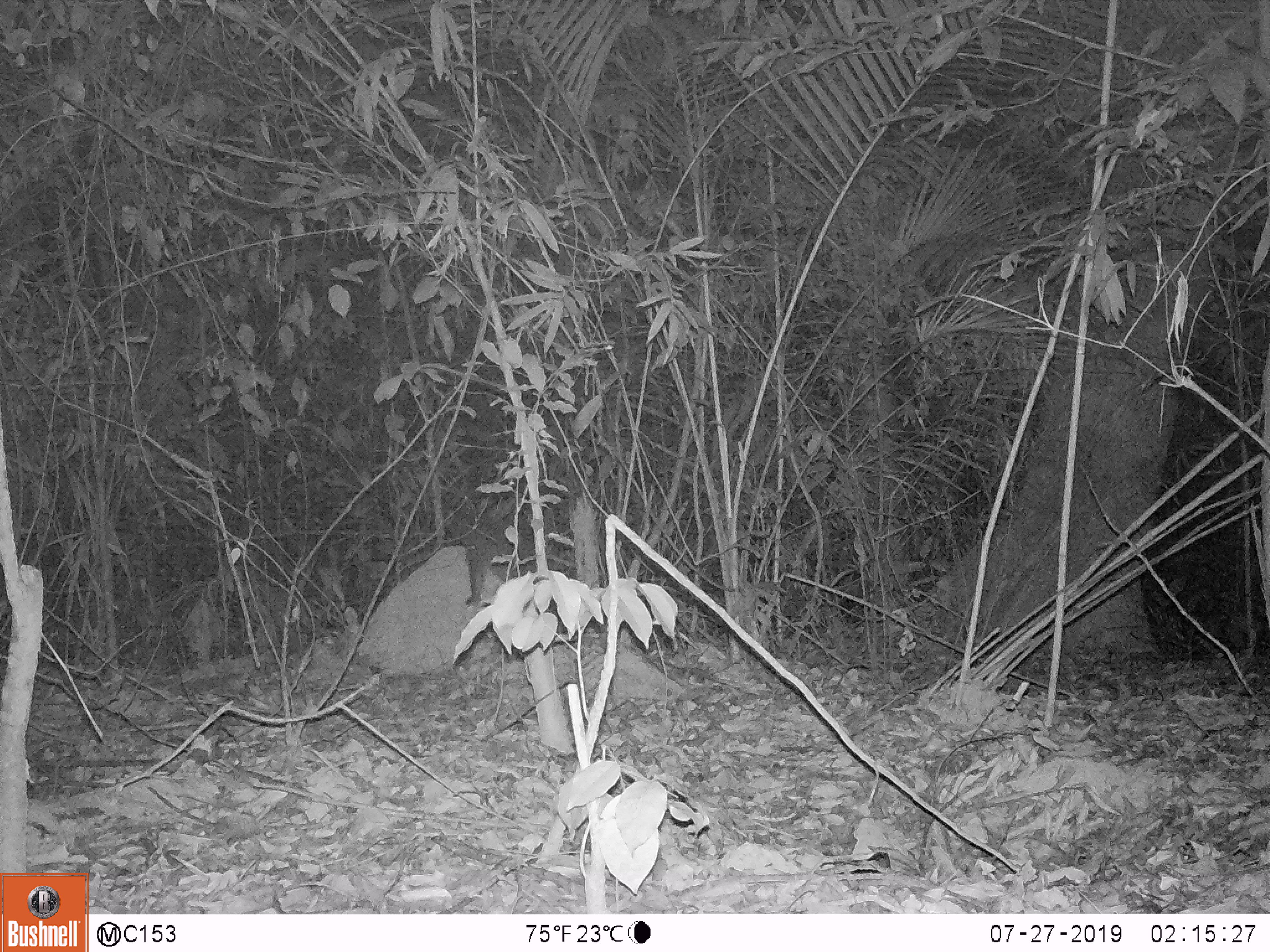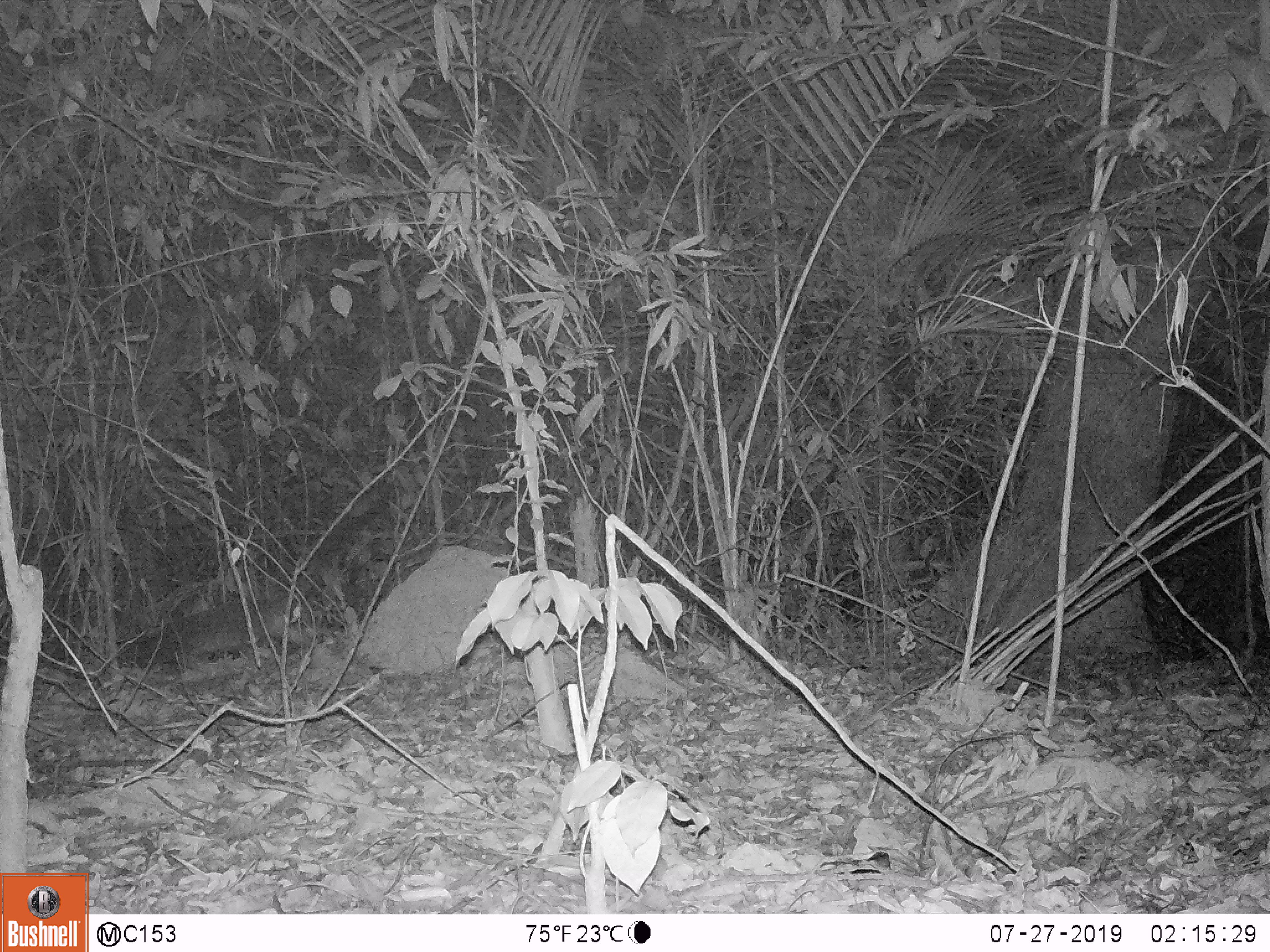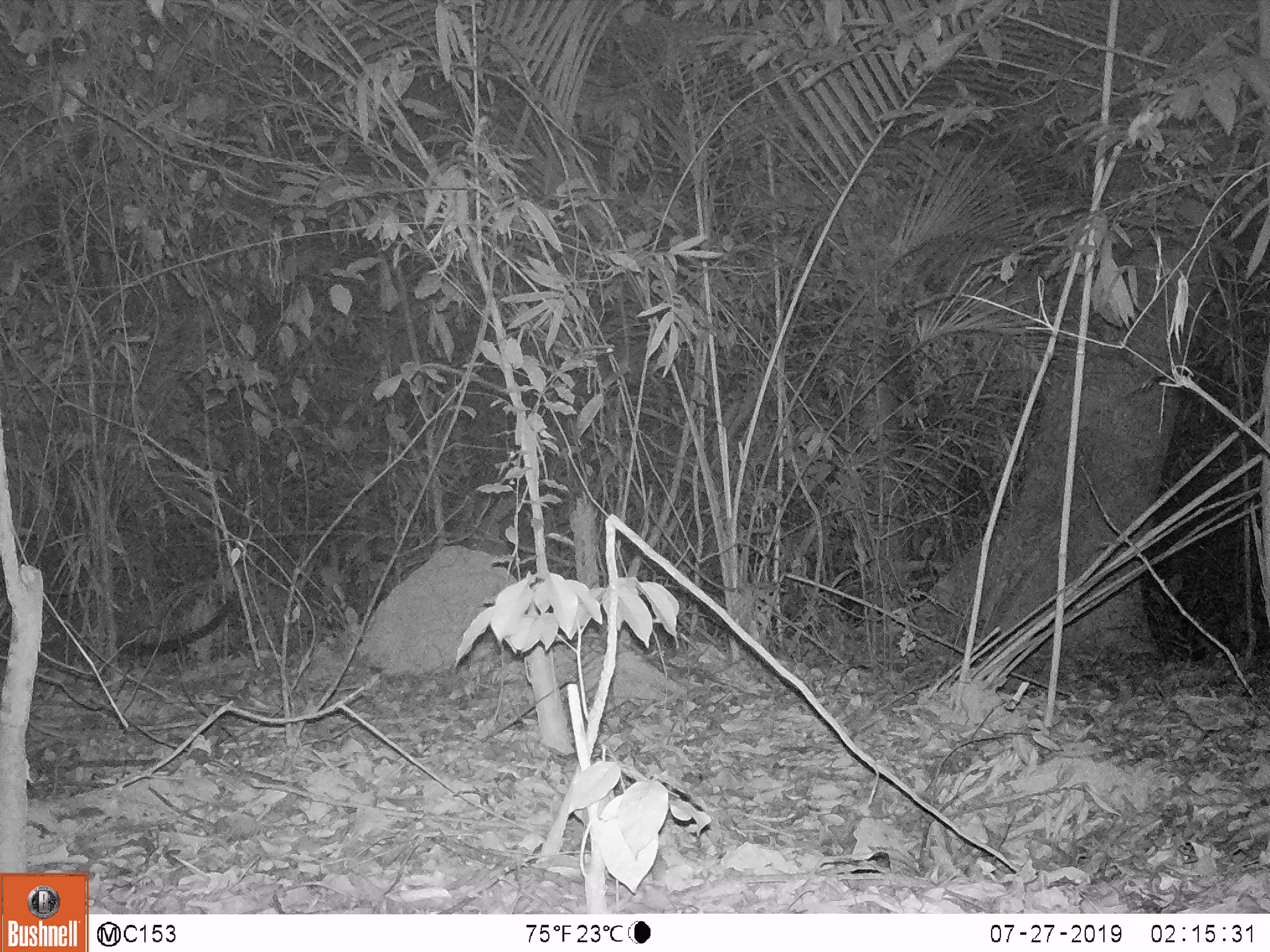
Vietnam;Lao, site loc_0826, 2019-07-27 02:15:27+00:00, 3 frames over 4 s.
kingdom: Animalia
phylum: Chordata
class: Mammalia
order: Carnivora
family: Viverridae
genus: Paguma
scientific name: Paguma larvata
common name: masked palm civet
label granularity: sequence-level